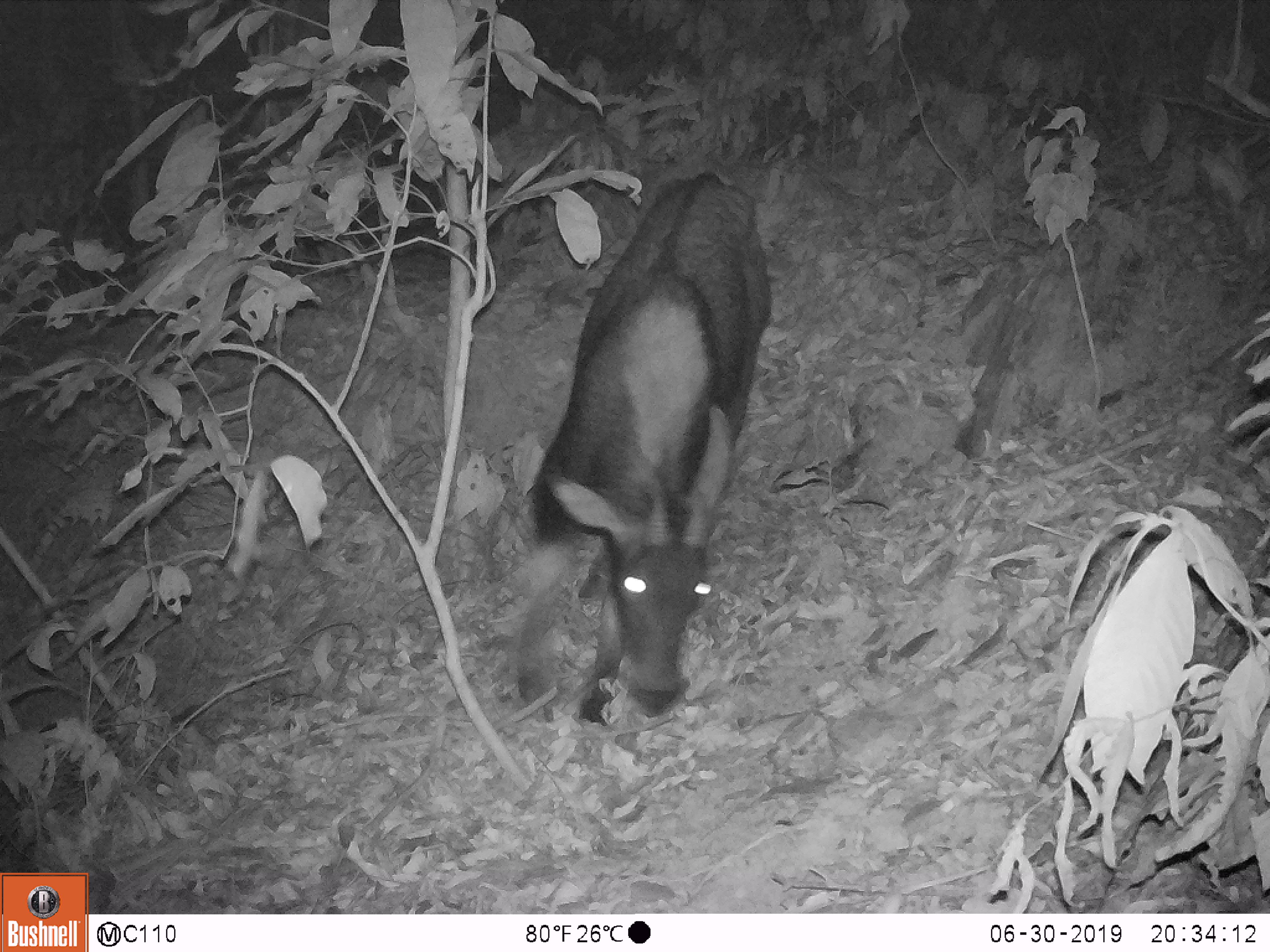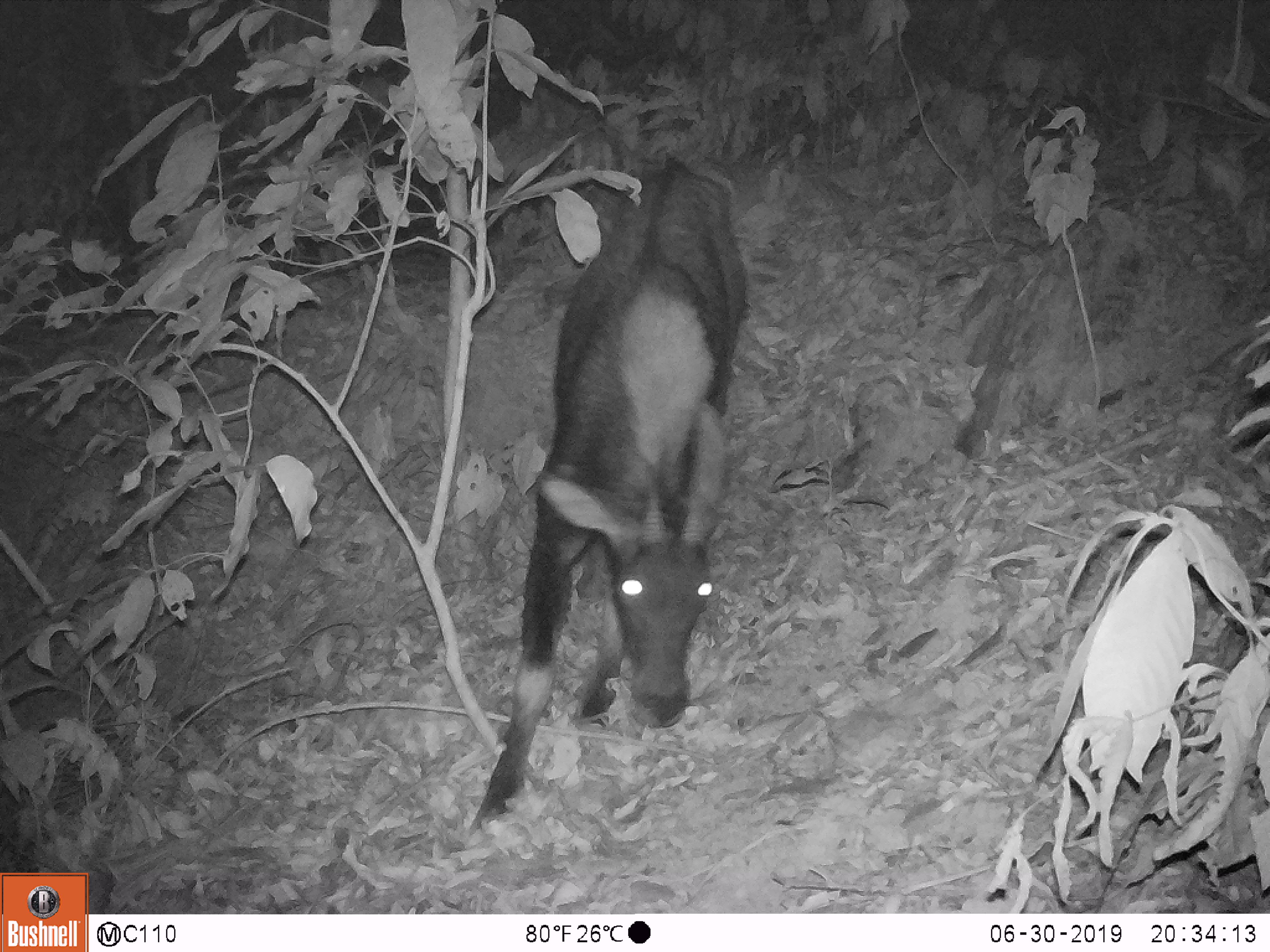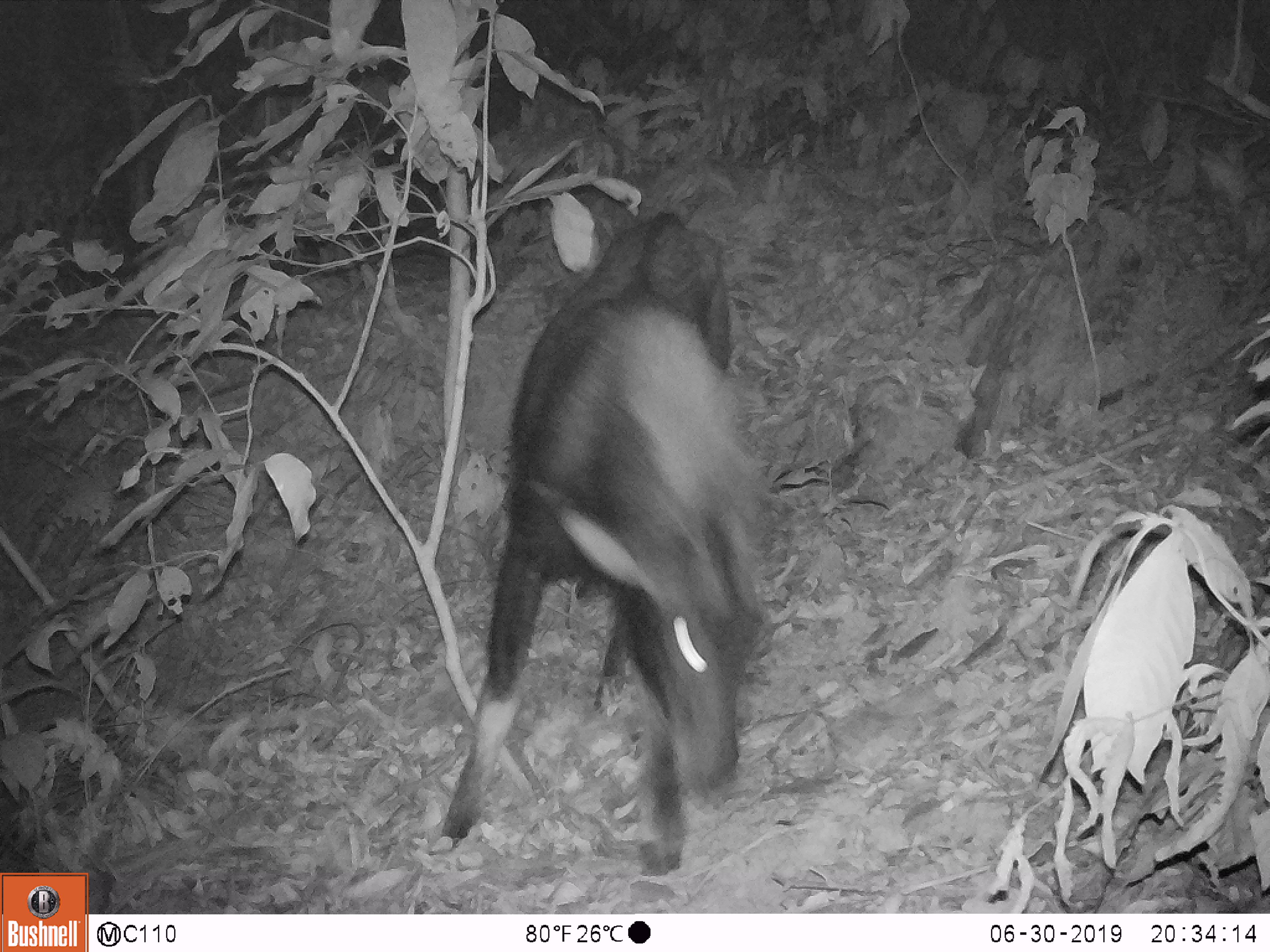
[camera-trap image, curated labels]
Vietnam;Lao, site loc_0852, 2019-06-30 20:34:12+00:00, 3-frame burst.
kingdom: Animalia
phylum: Chordata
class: Mammalia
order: Artiodactyla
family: Bovidae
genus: Capricornis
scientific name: Capricornis sumatraensis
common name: chinese serow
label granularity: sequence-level